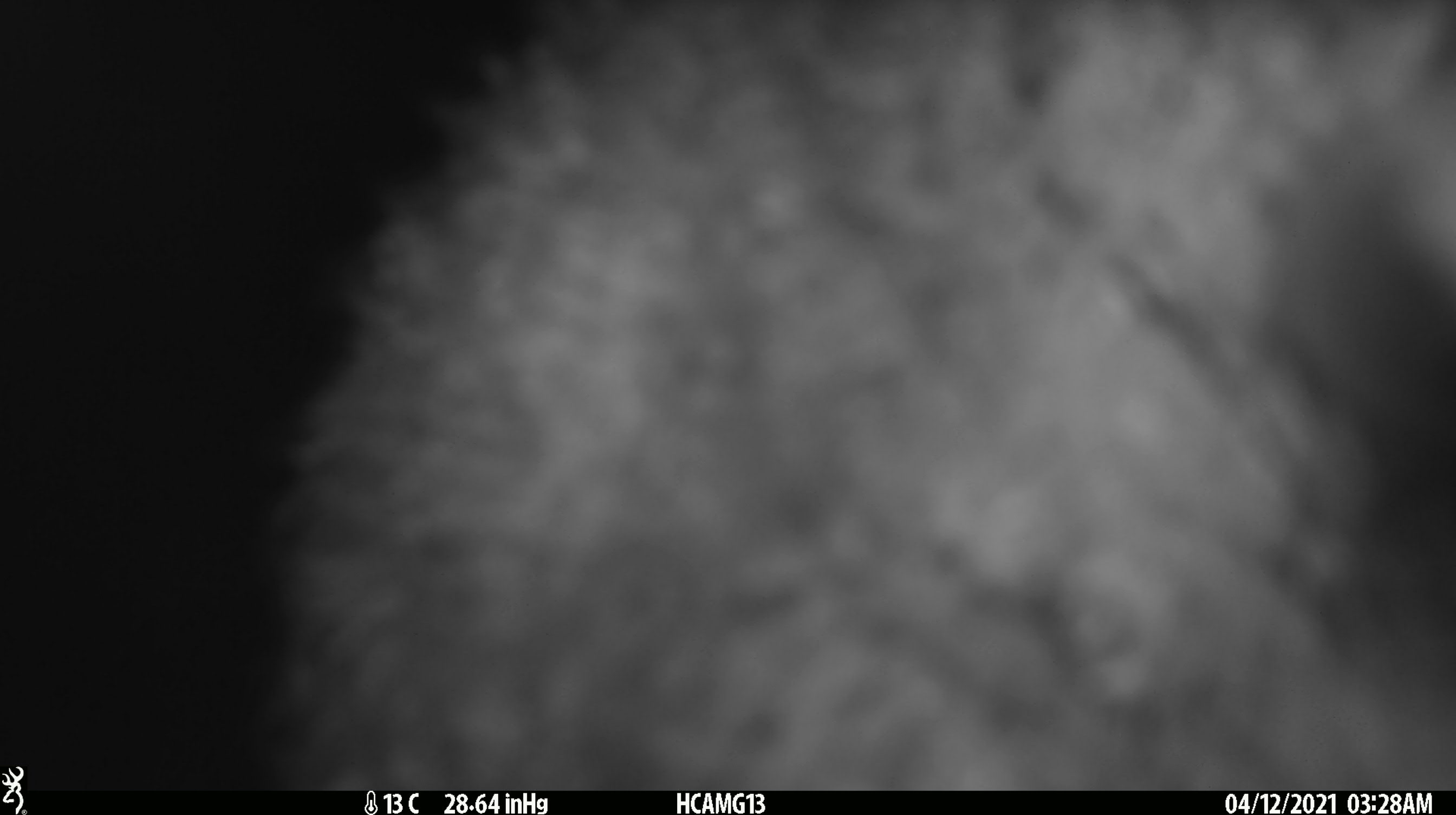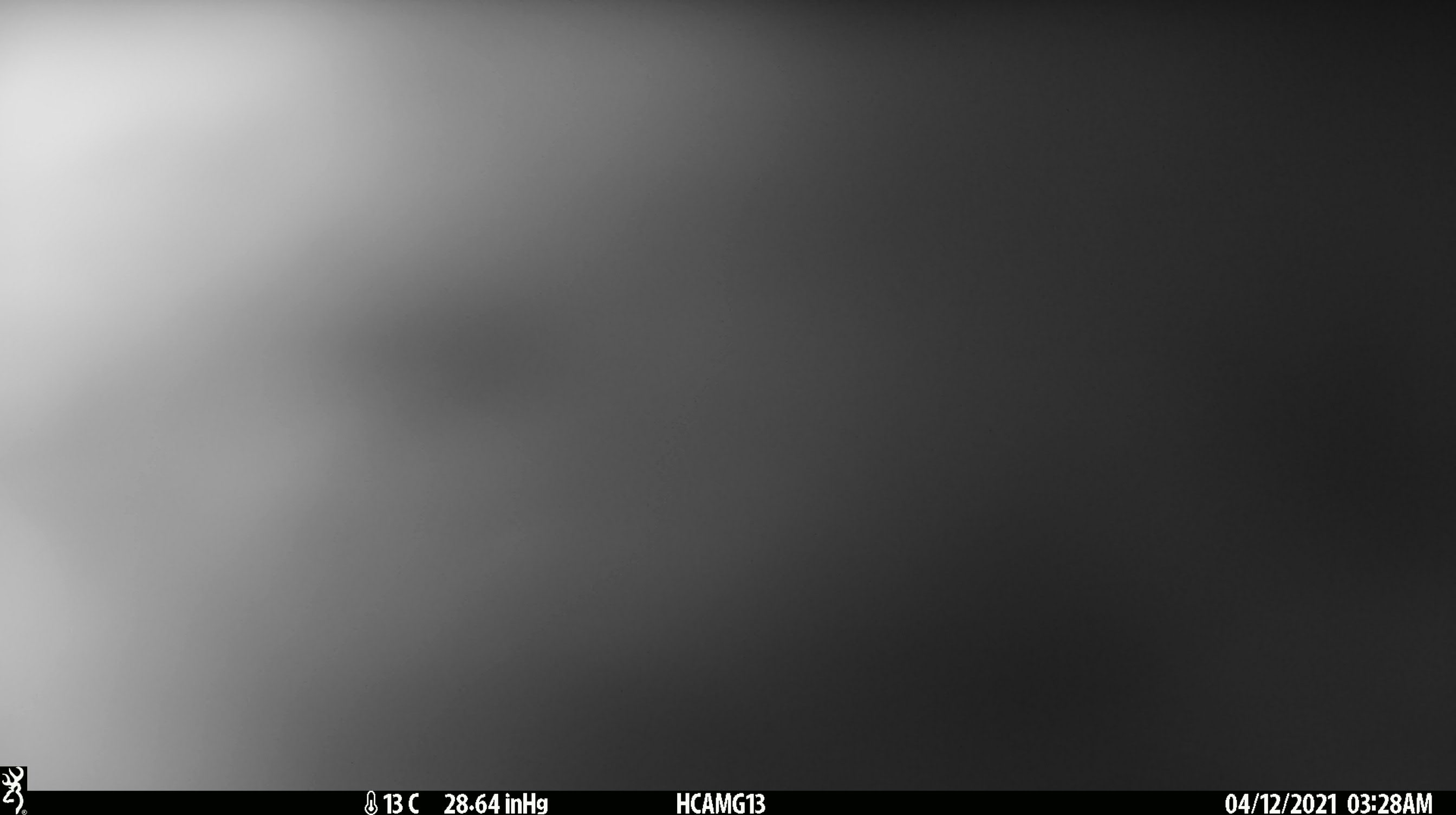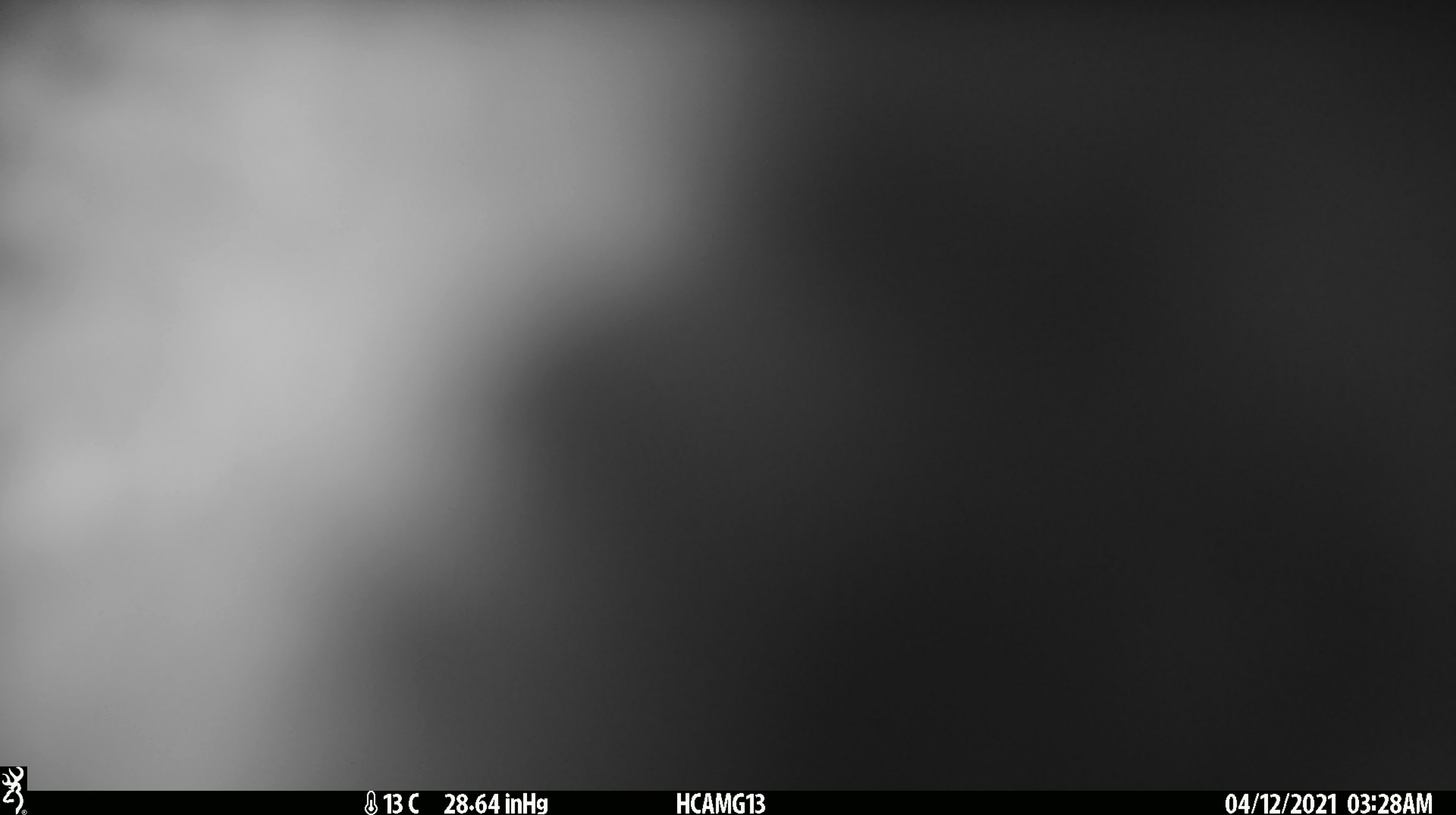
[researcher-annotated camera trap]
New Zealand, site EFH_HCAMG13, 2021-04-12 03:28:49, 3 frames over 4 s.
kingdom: Animalia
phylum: Chordata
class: Mammalia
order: Artiodactyla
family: Bovidae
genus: Ovis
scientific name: Ovis aries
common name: domestic sheep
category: sheep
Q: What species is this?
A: Sheep (domestic sheep) (Ovis aries).